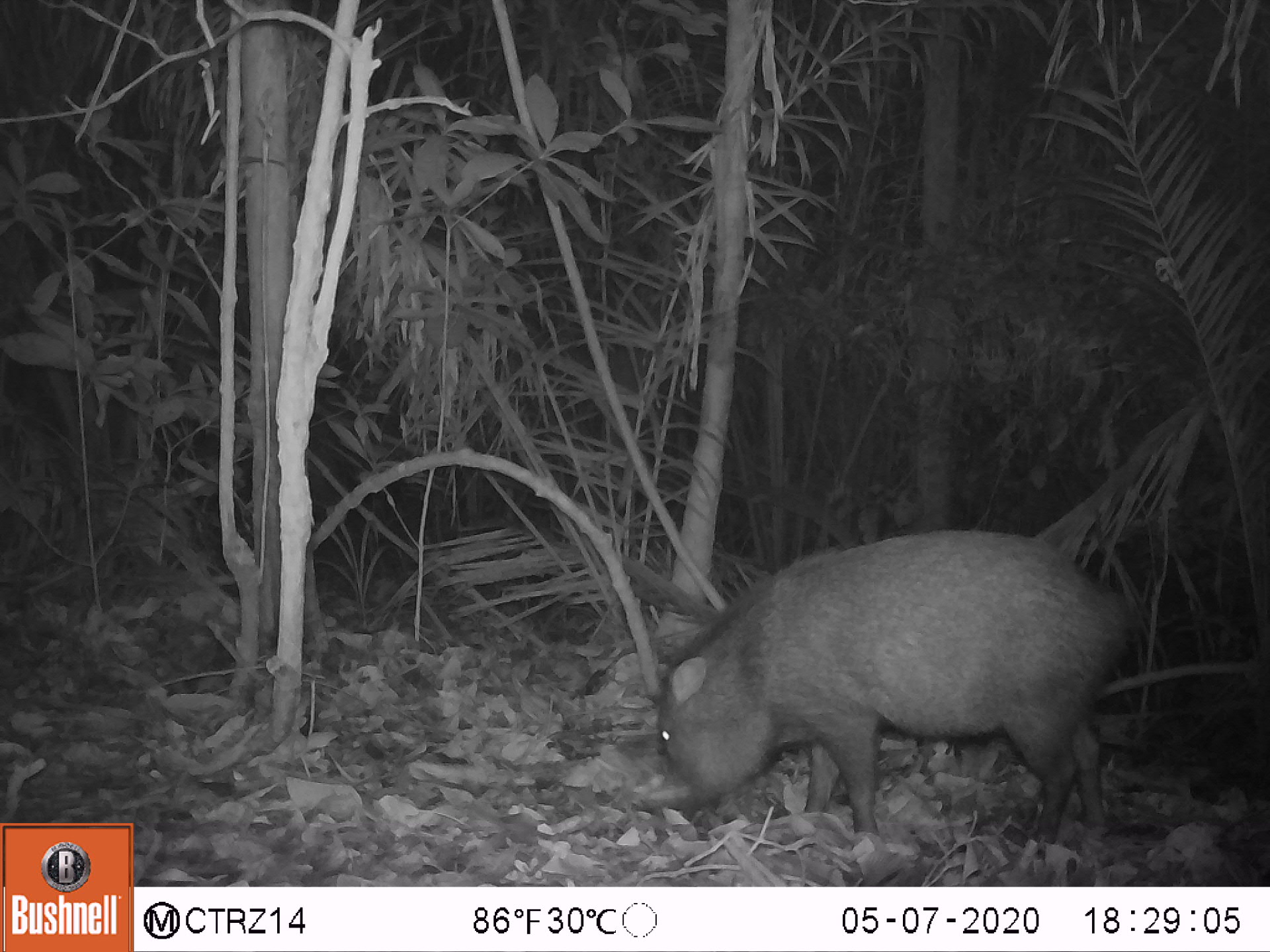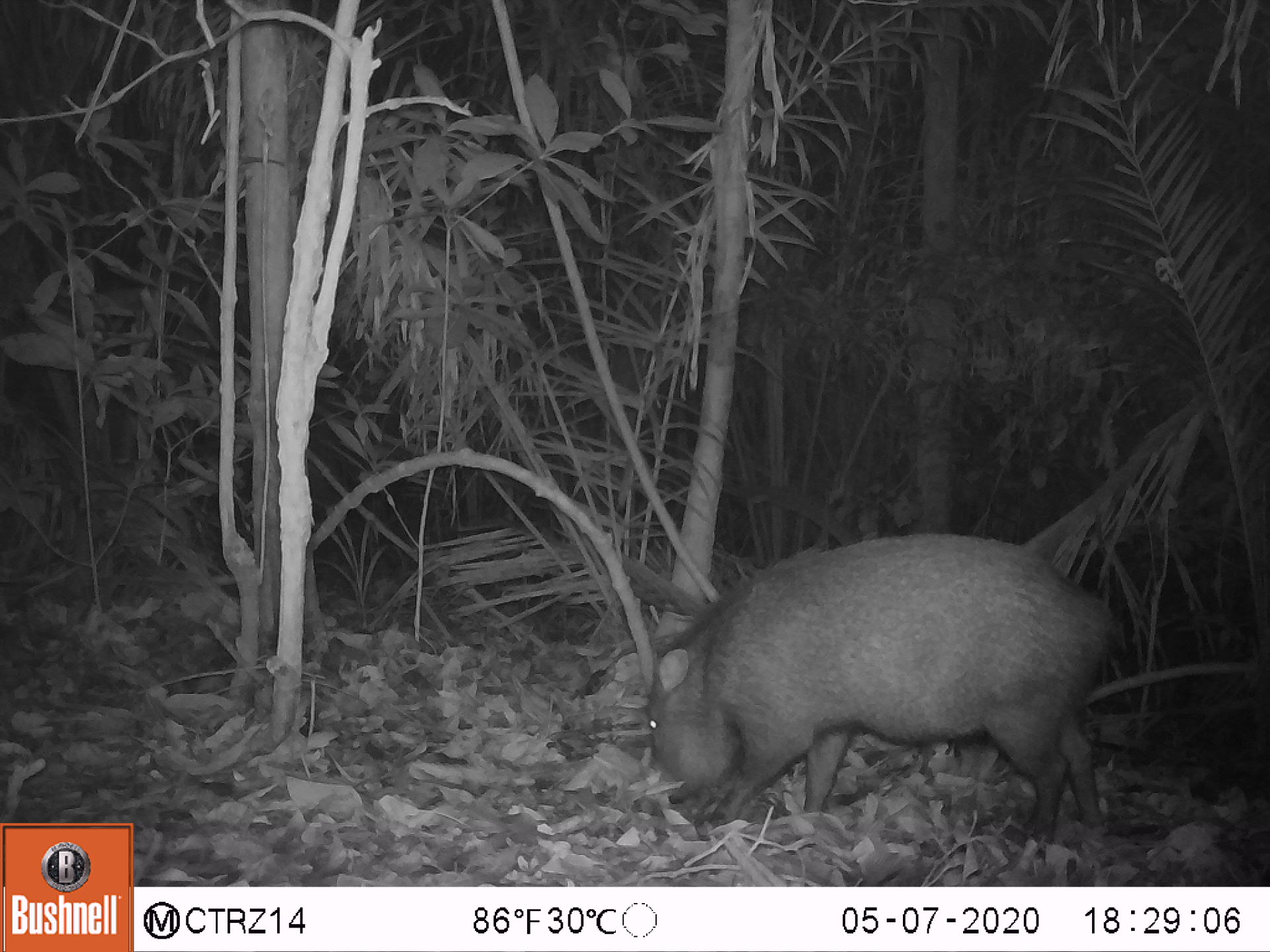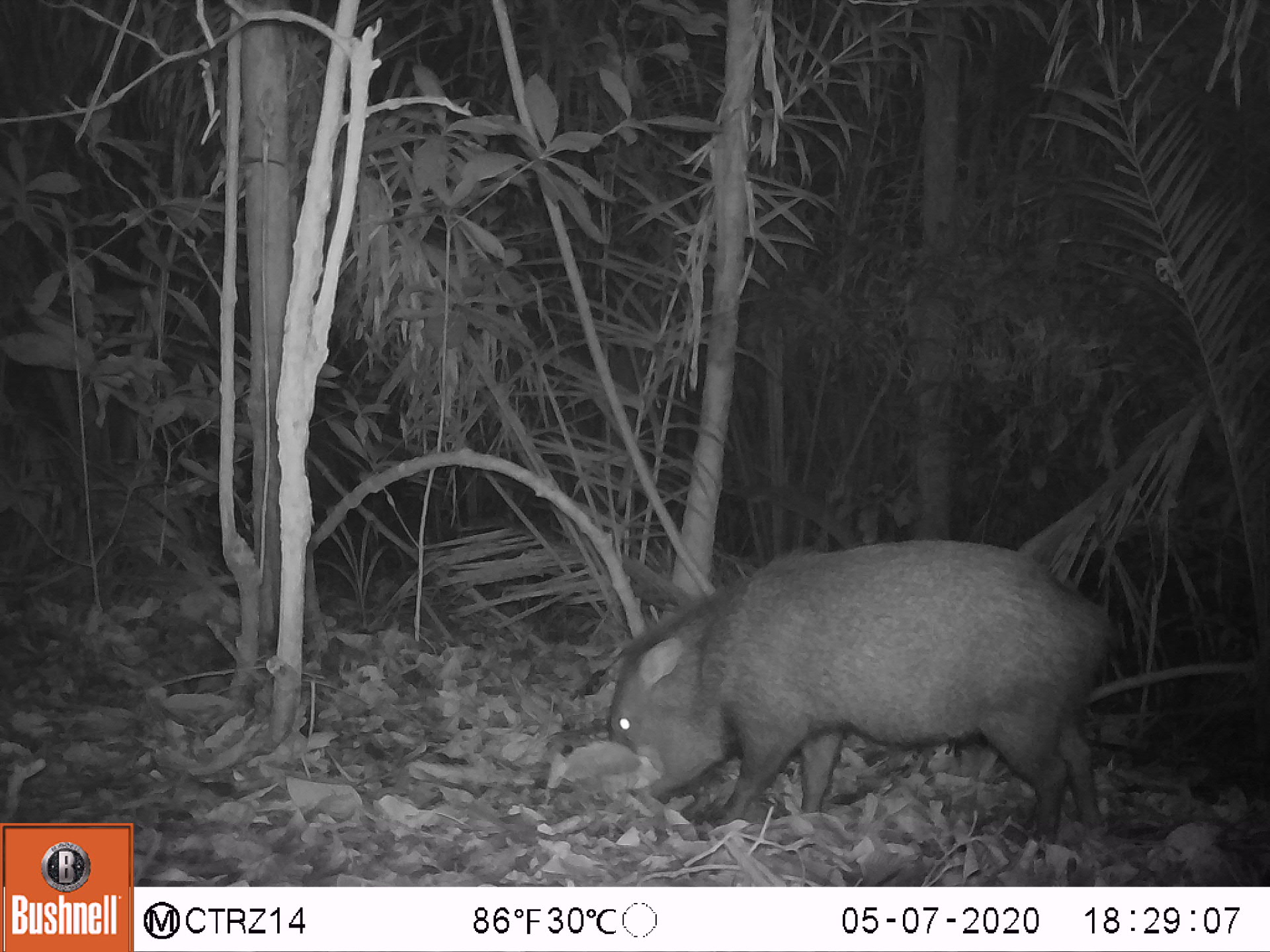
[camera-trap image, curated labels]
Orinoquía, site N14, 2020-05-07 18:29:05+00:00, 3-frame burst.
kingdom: Animalia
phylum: Chordata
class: Mammalia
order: Artiodactyla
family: Tayassuidae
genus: Pecari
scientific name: Pecari tajacu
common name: collared peccary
Collared peccary (Pecari tajacu).